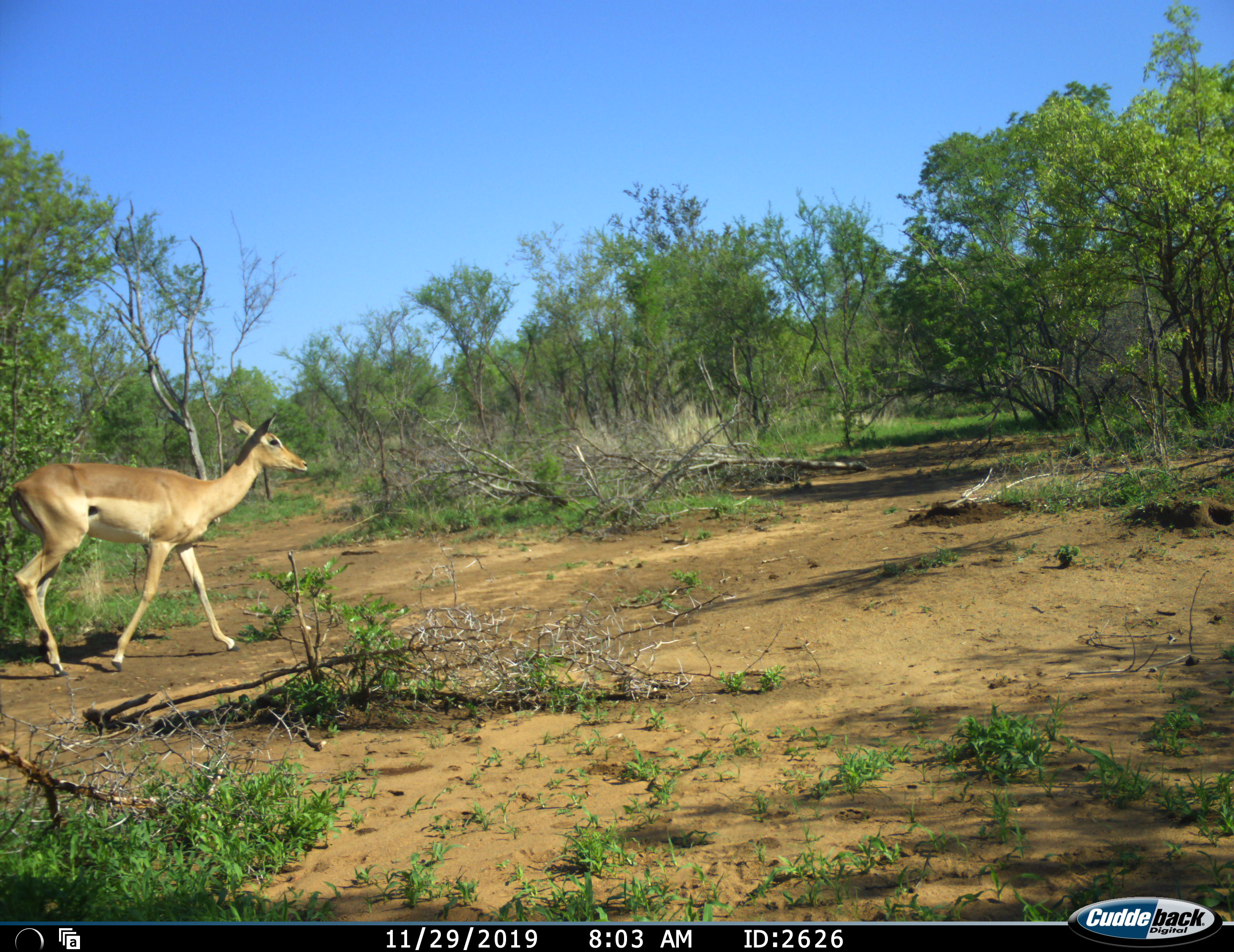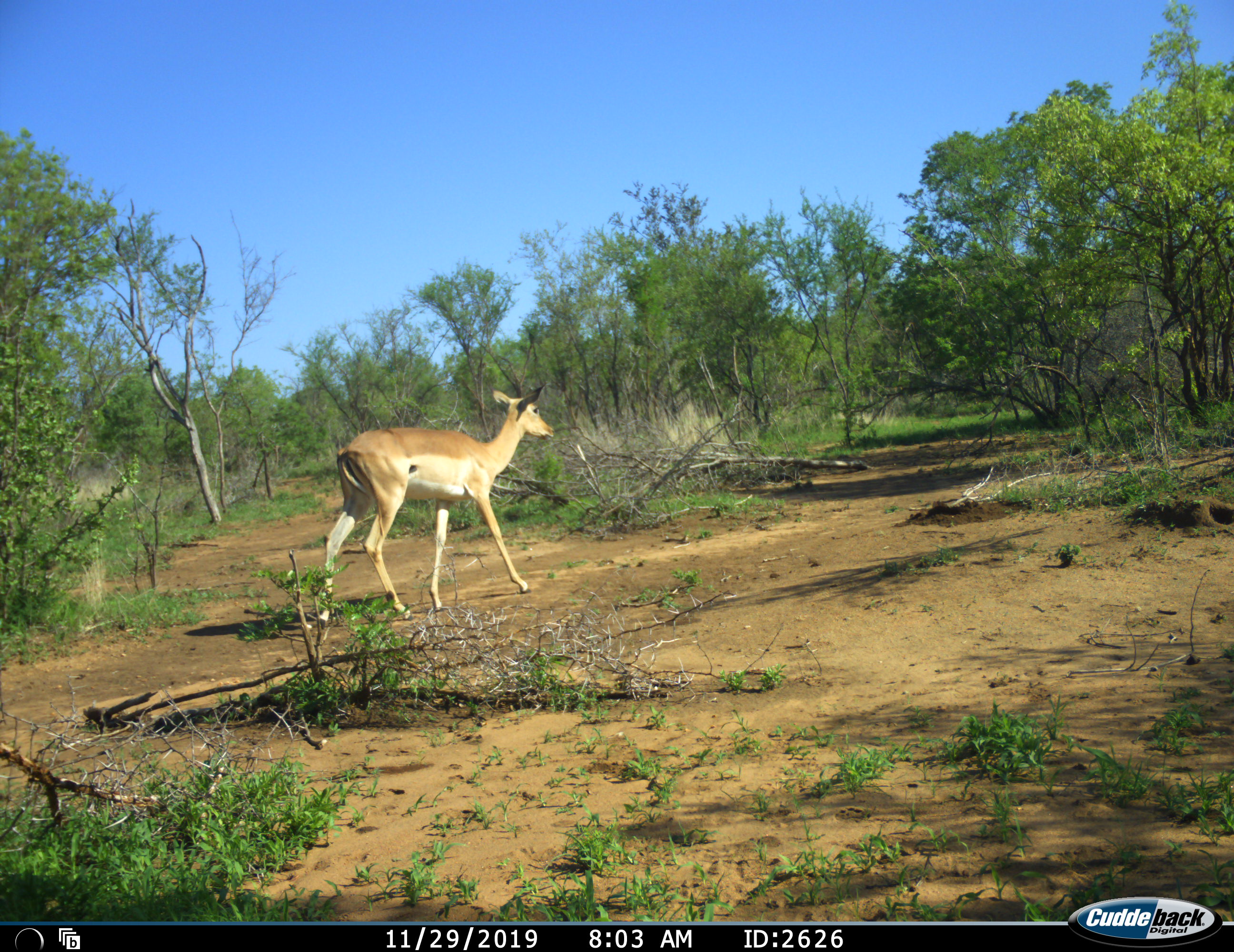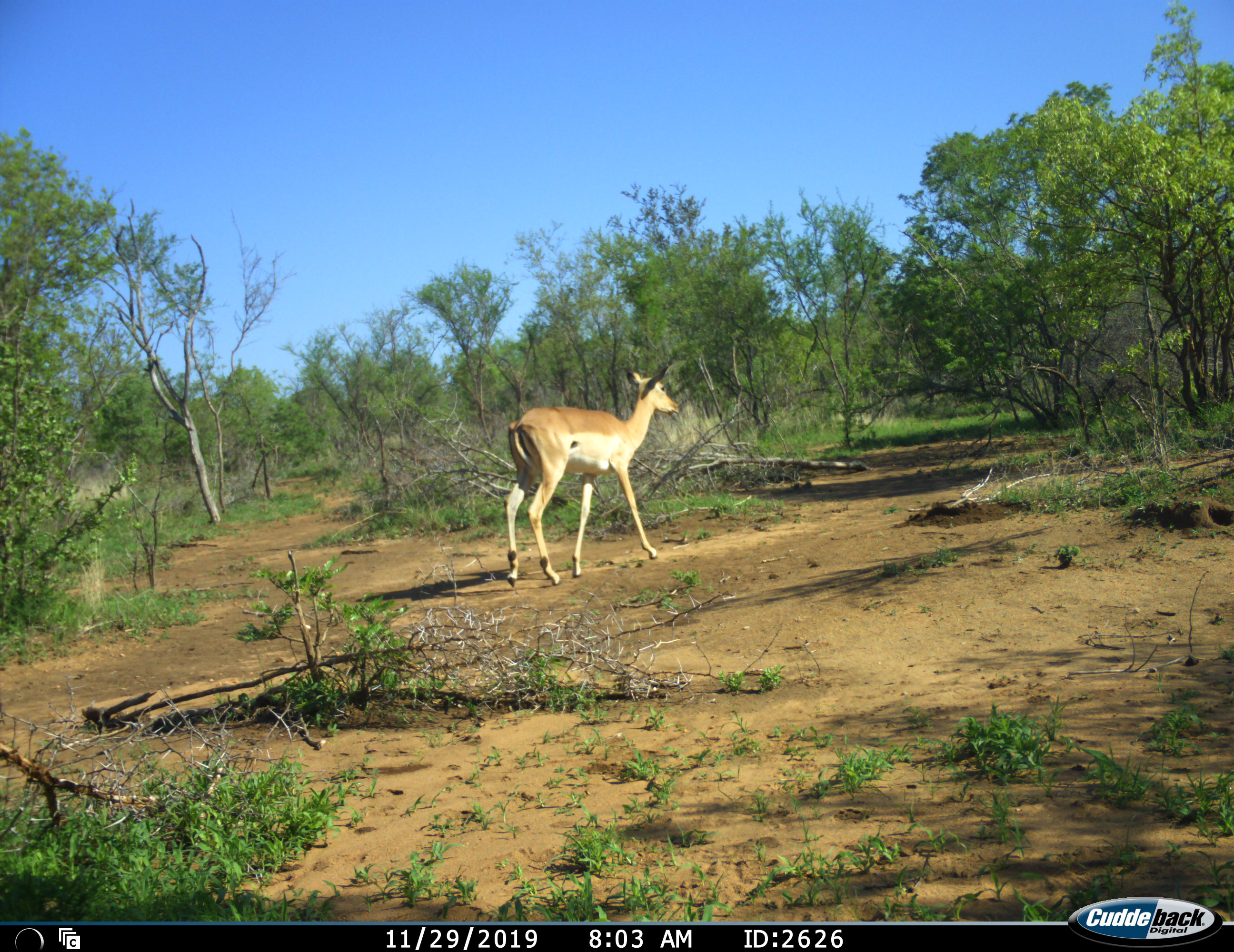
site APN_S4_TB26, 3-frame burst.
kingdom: Animalia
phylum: Chordata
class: Mammalia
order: Artiodactyla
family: Bovidae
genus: Aepyceros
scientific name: Aepyceros melampus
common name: impala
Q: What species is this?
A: Impala (Aepyceros melampus).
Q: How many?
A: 1.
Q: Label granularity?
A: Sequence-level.